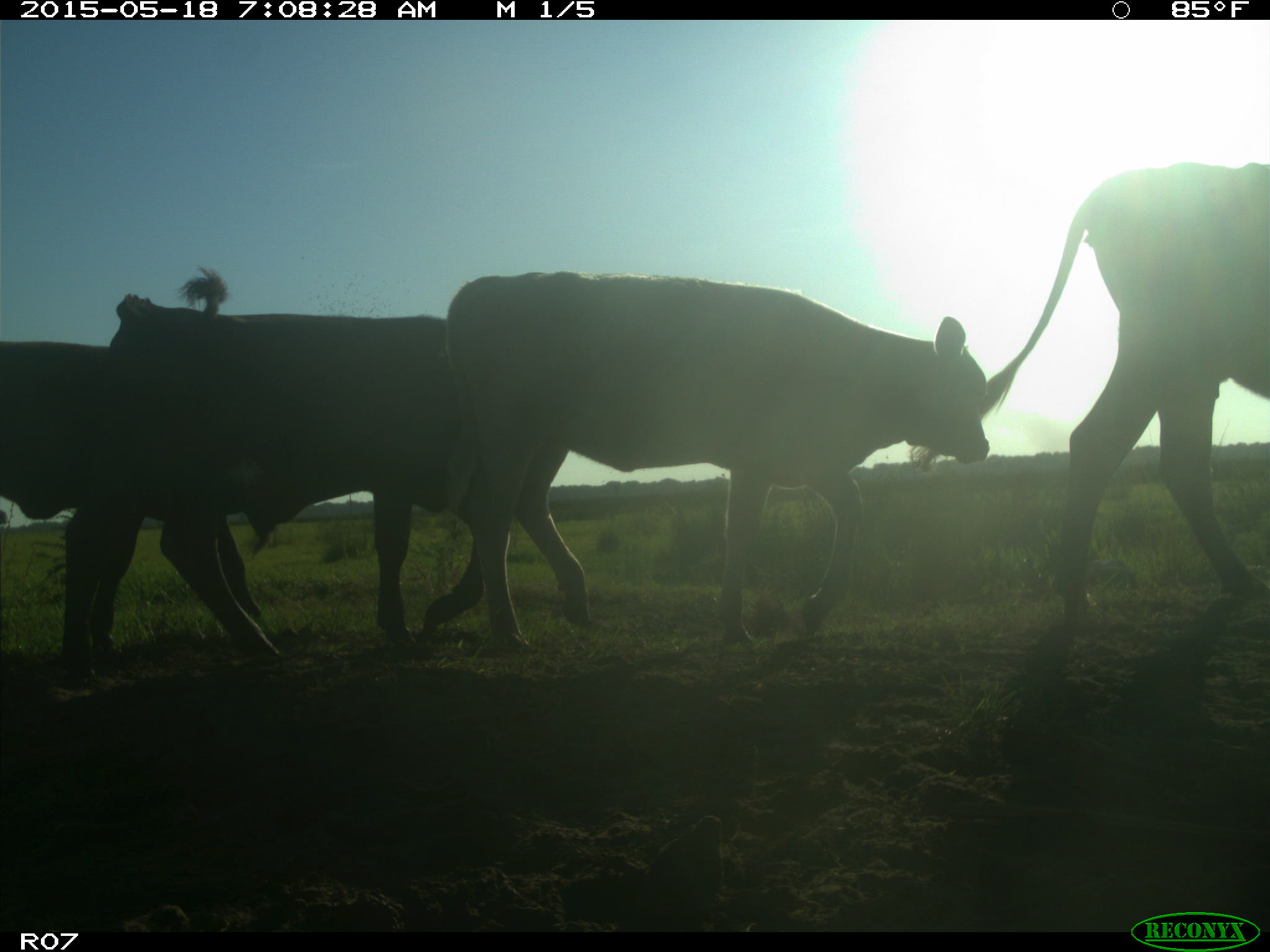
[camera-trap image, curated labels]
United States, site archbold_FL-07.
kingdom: Animalia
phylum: Chordata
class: Mammalia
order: Artiodactyla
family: Bovidae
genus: Bos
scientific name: Bos taurus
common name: domestic cow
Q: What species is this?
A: Bos taurus (domestic cow).